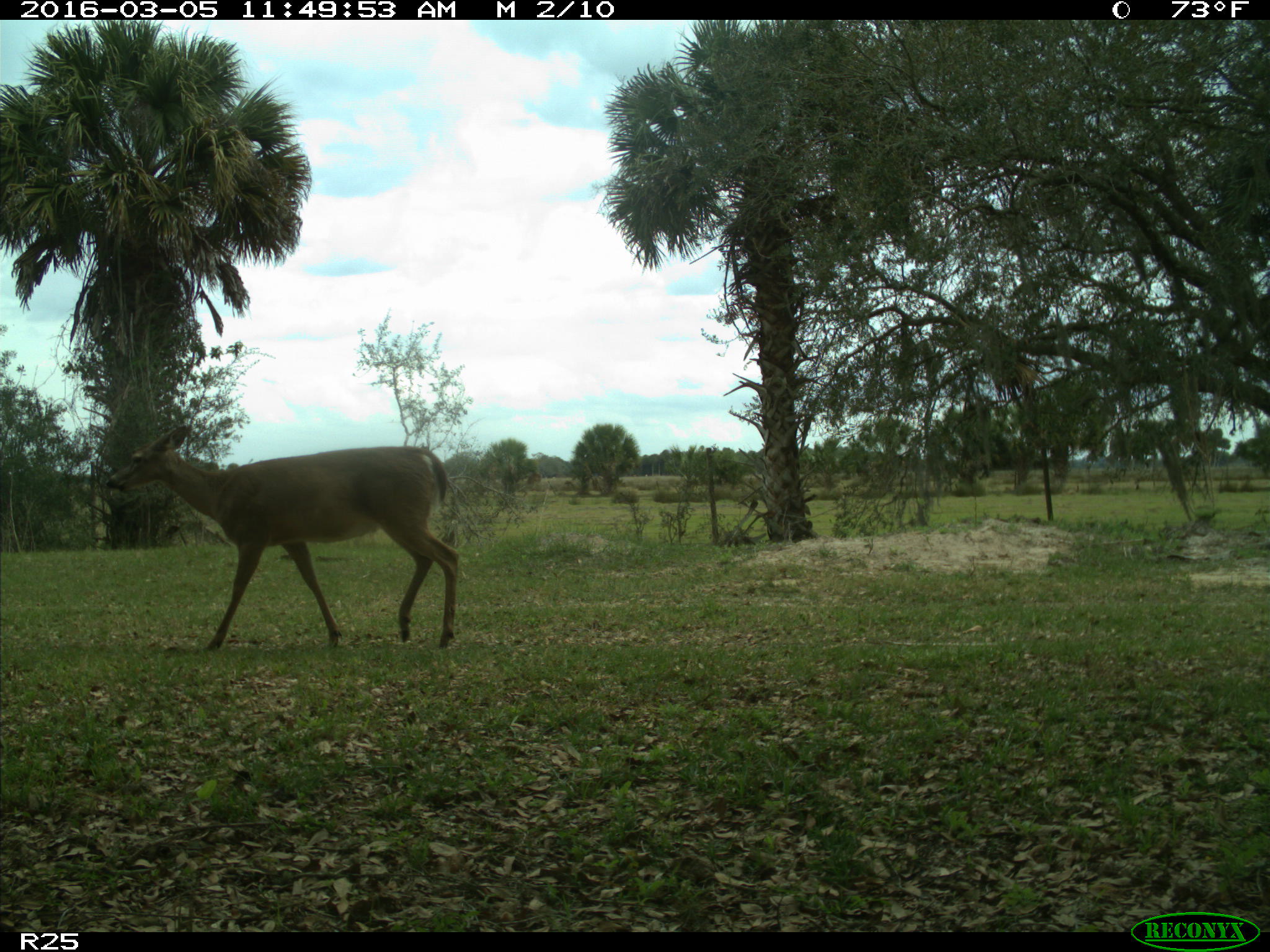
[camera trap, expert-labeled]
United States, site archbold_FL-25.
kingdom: Animalia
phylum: Chordata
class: Mammalia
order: Artiodactyla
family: Cervidae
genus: Odocoileus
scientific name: Odocoileus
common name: deer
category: unidentified deer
Unidentified deer (deer) (Odocoileus).